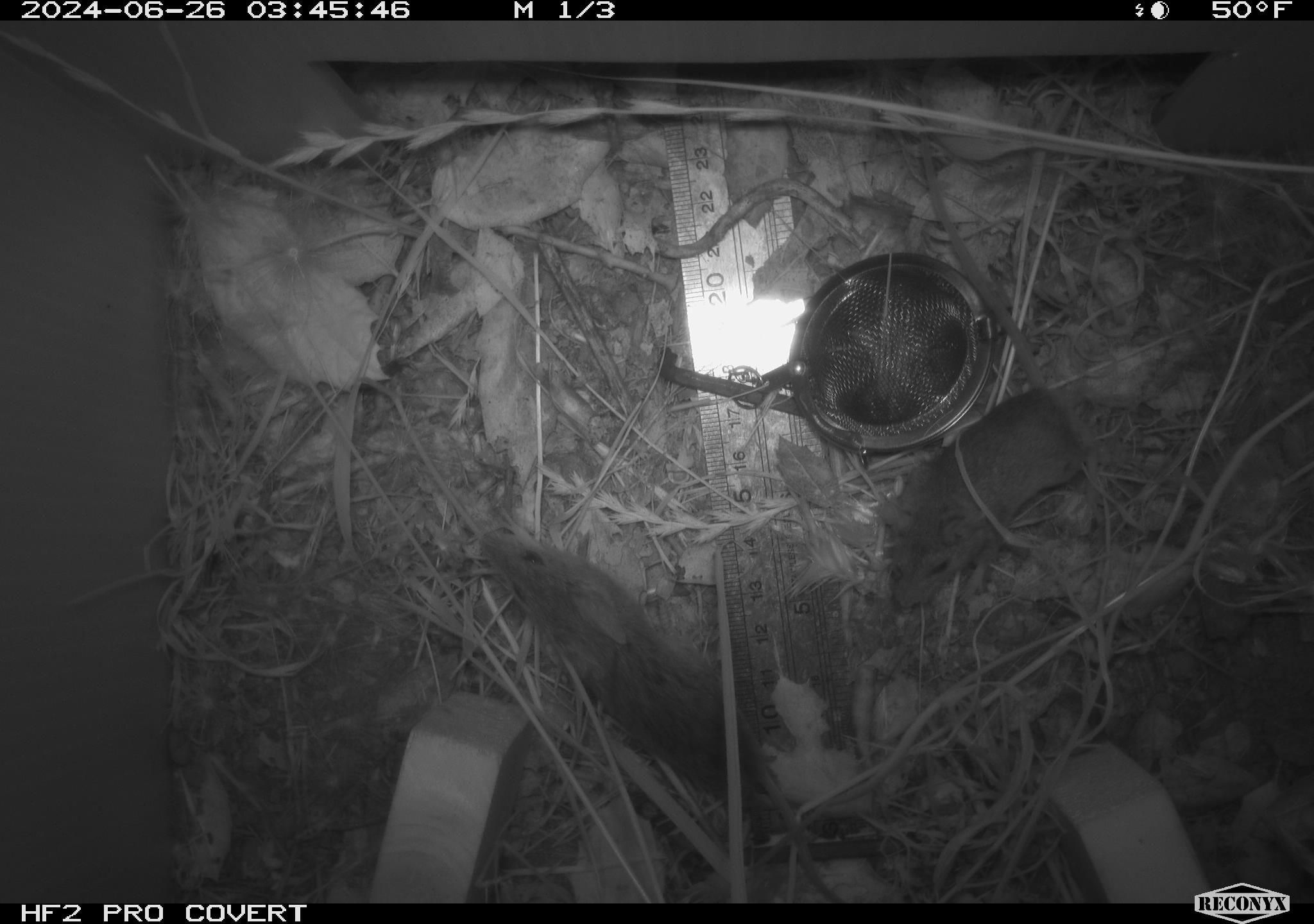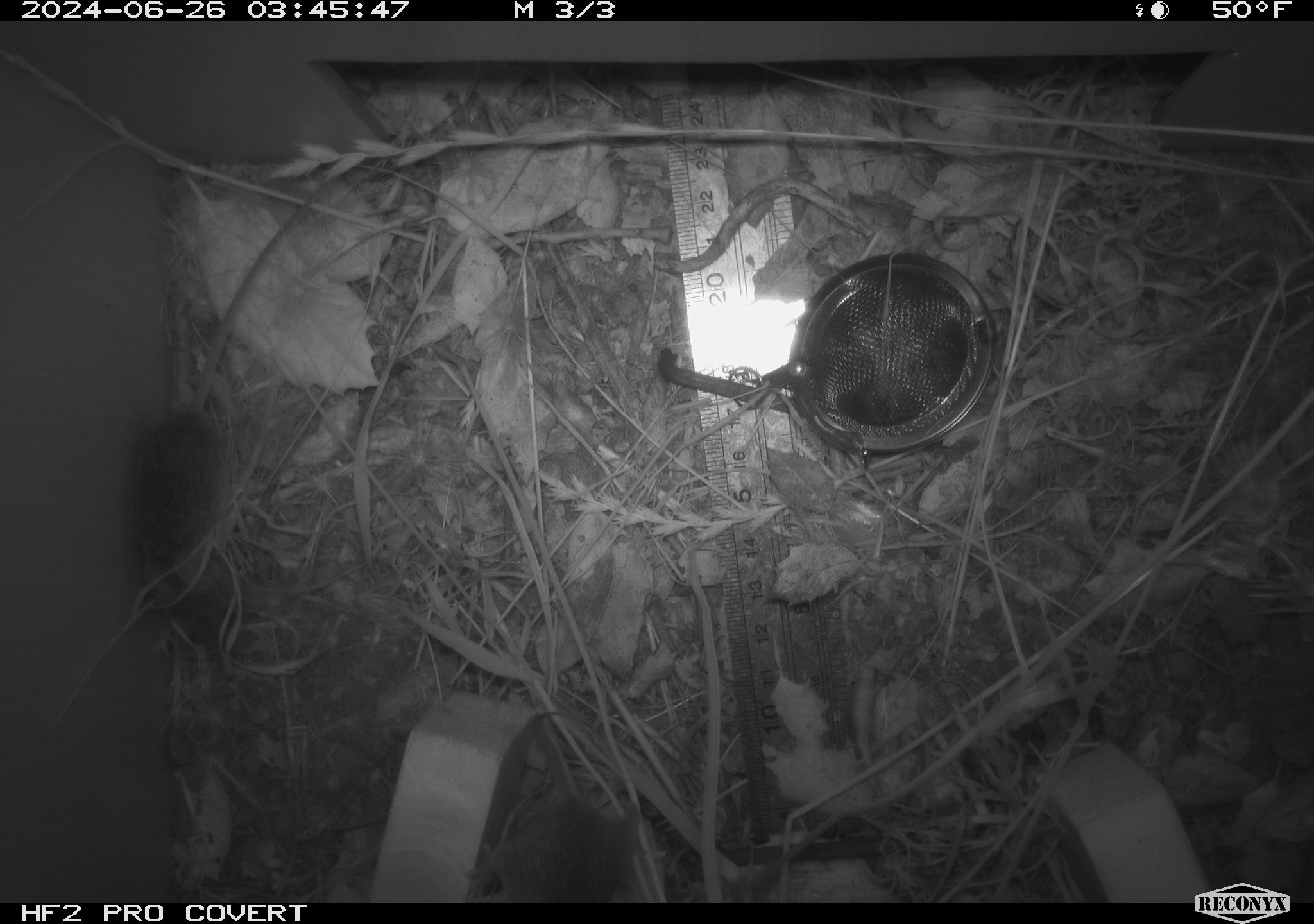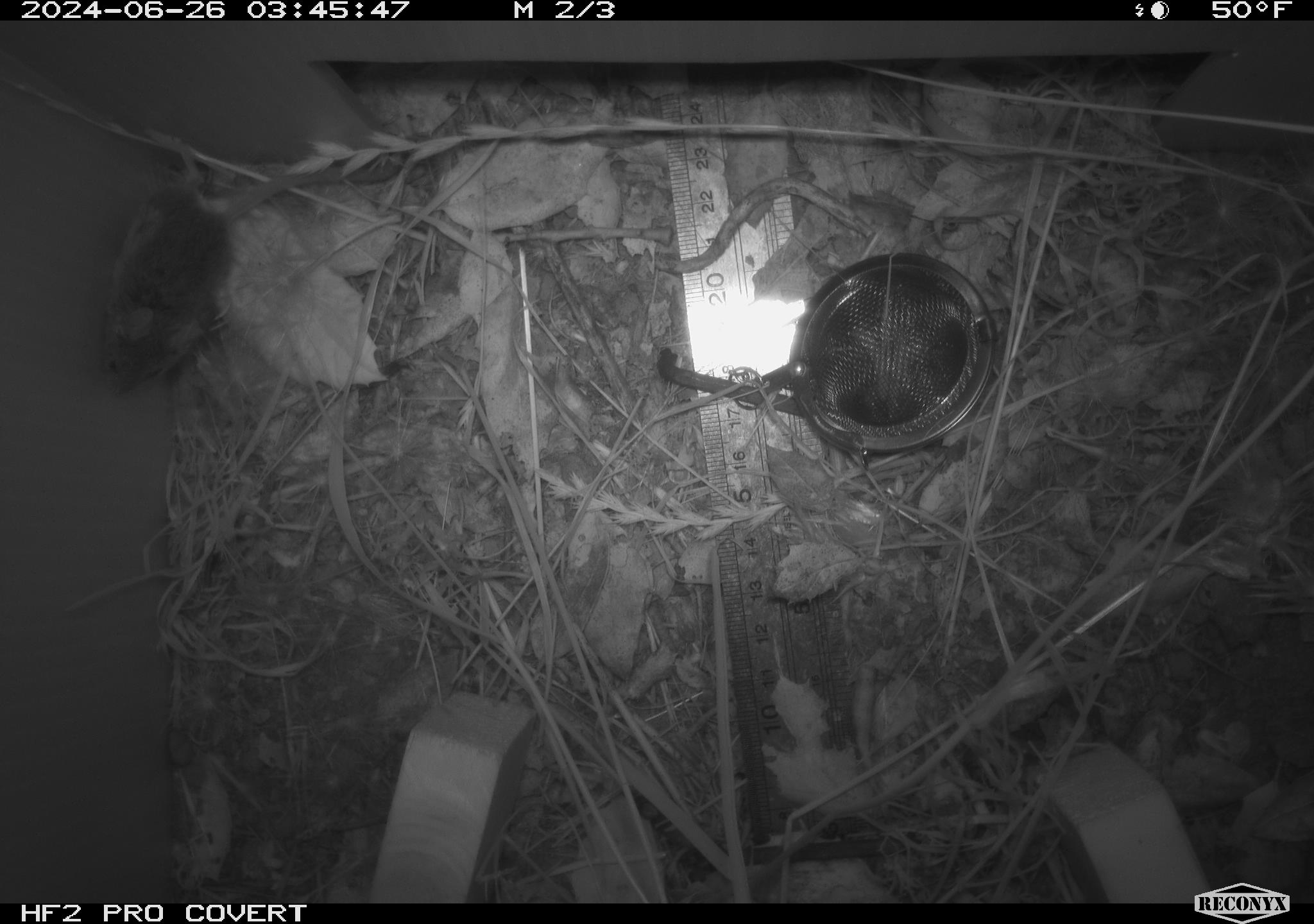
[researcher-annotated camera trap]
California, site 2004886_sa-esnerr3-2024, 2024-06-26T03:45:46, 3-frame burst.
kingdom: Animalia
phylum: Chordata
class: Mammalia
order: Rodentia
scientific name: Rodentia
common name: rodent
Rodent (Rodentia).